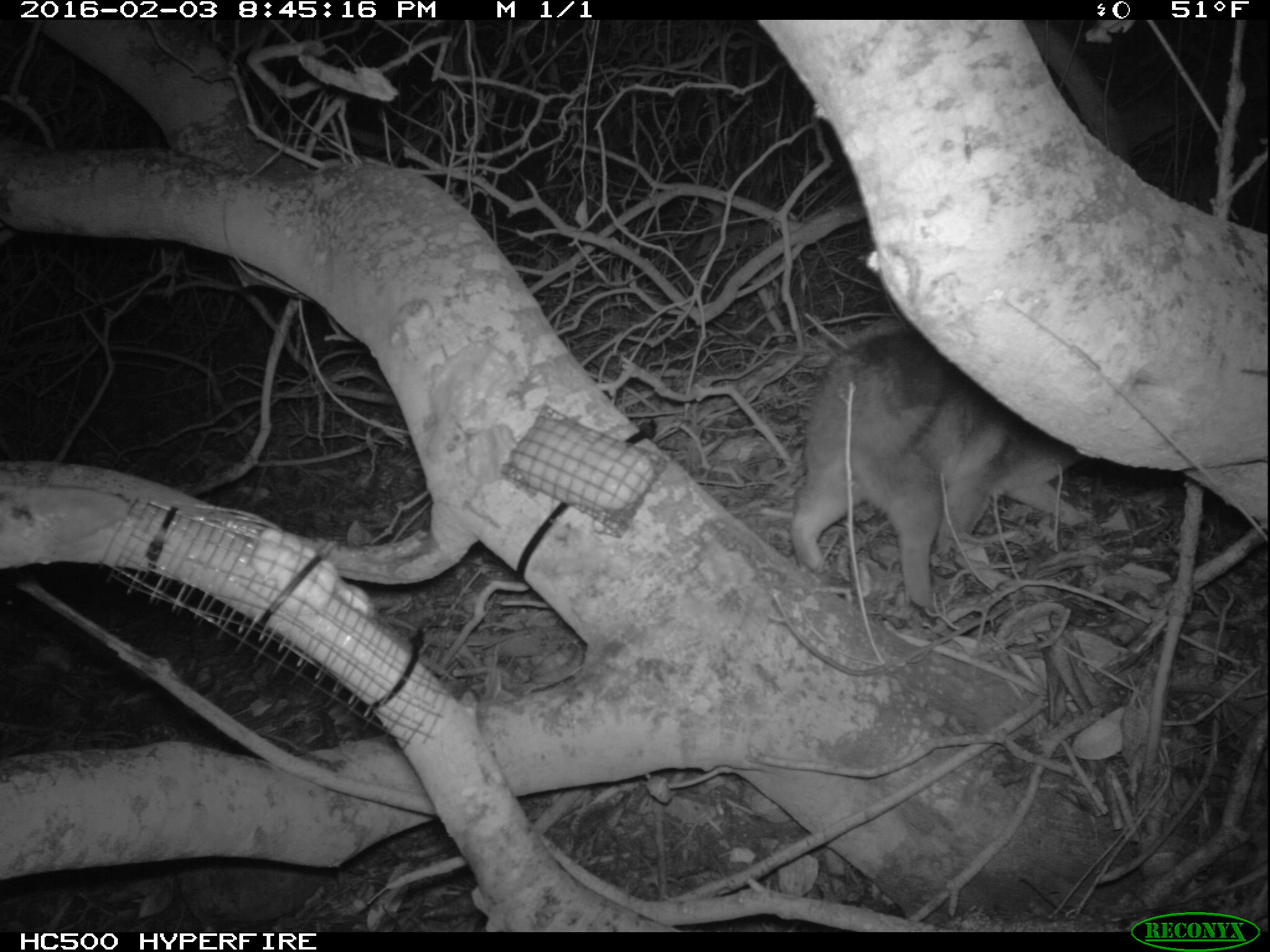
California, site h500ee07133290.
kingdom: Animalia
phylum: Chordata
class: Mammalia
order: Carnivora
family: Canidae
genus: Urocyon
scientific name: Urocyon littoralis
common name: island fox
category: fox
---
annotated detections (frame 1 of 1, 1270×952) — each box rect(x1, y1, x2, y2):
fox: rect(788, 334, 1085, 605)